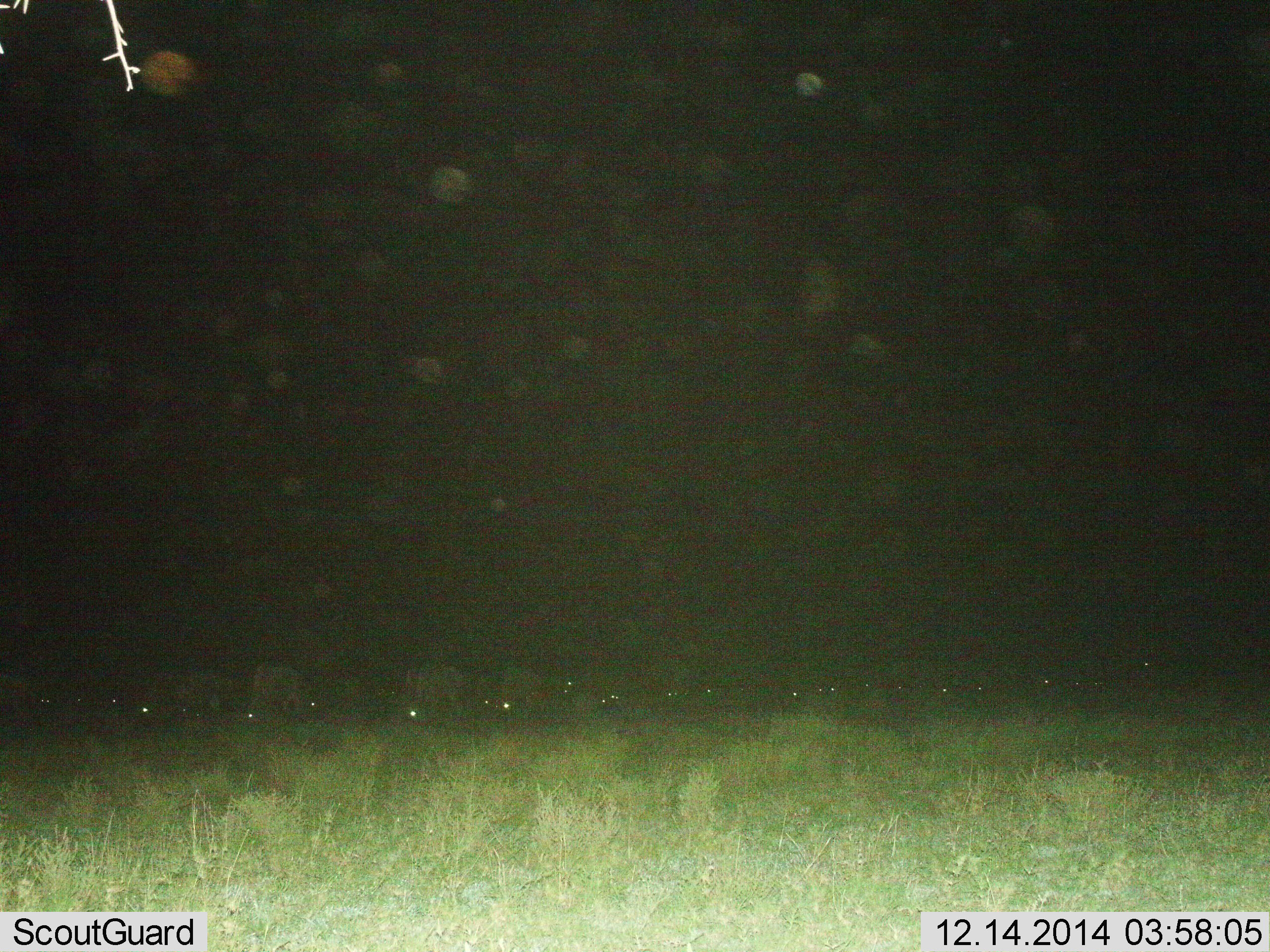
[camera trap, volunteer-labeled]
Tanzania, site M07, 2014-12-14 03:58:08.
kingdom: Animalia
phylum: Chordata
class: Mammalia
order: Artiodactyla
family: Bovidae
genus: Connochaetes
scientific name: Connochaetes taurinus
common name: blue wildebeest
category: wildebeest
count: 11-50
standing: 50%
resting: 20%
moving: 10%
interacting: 0%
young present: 0%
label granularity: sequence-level